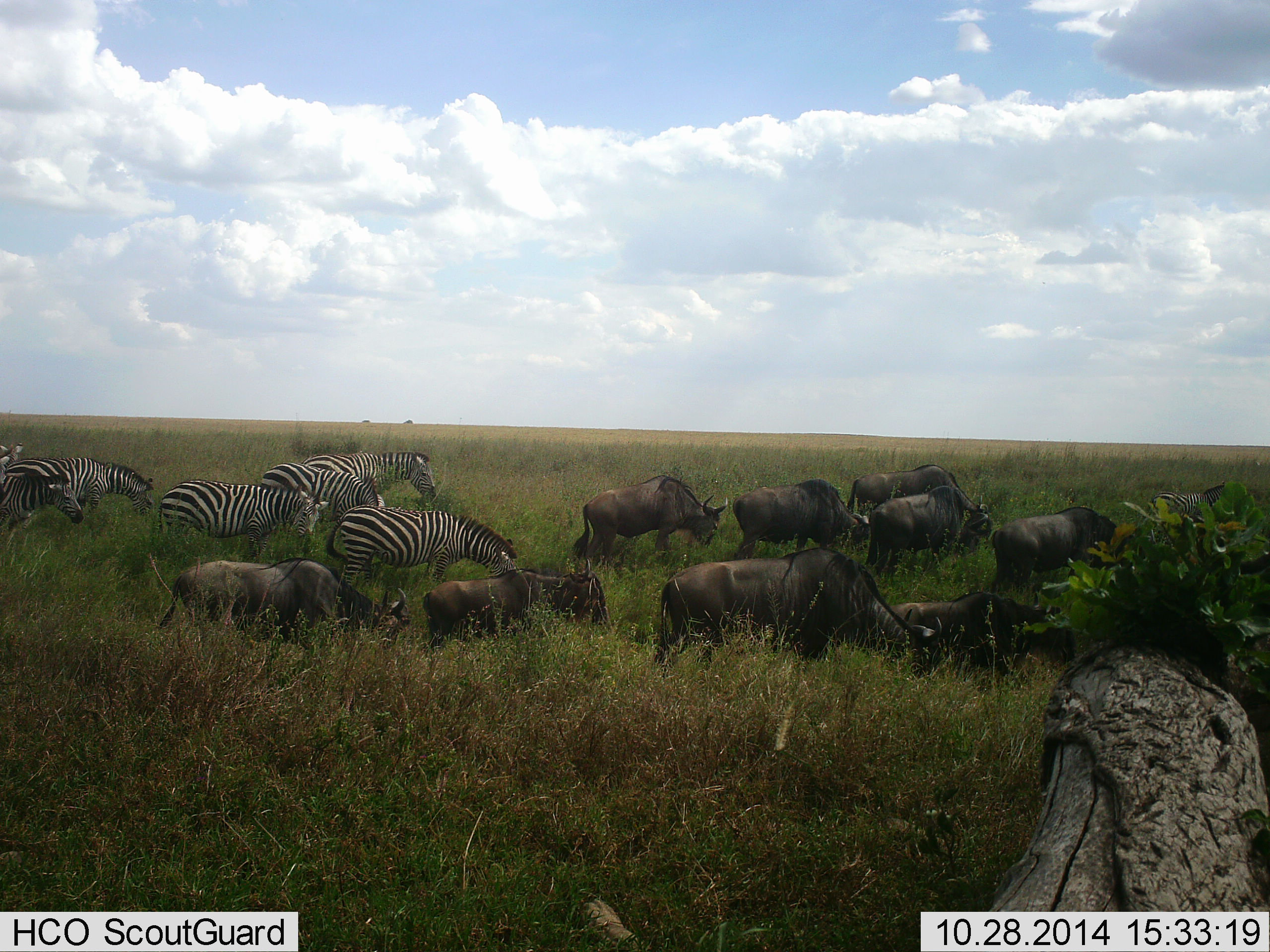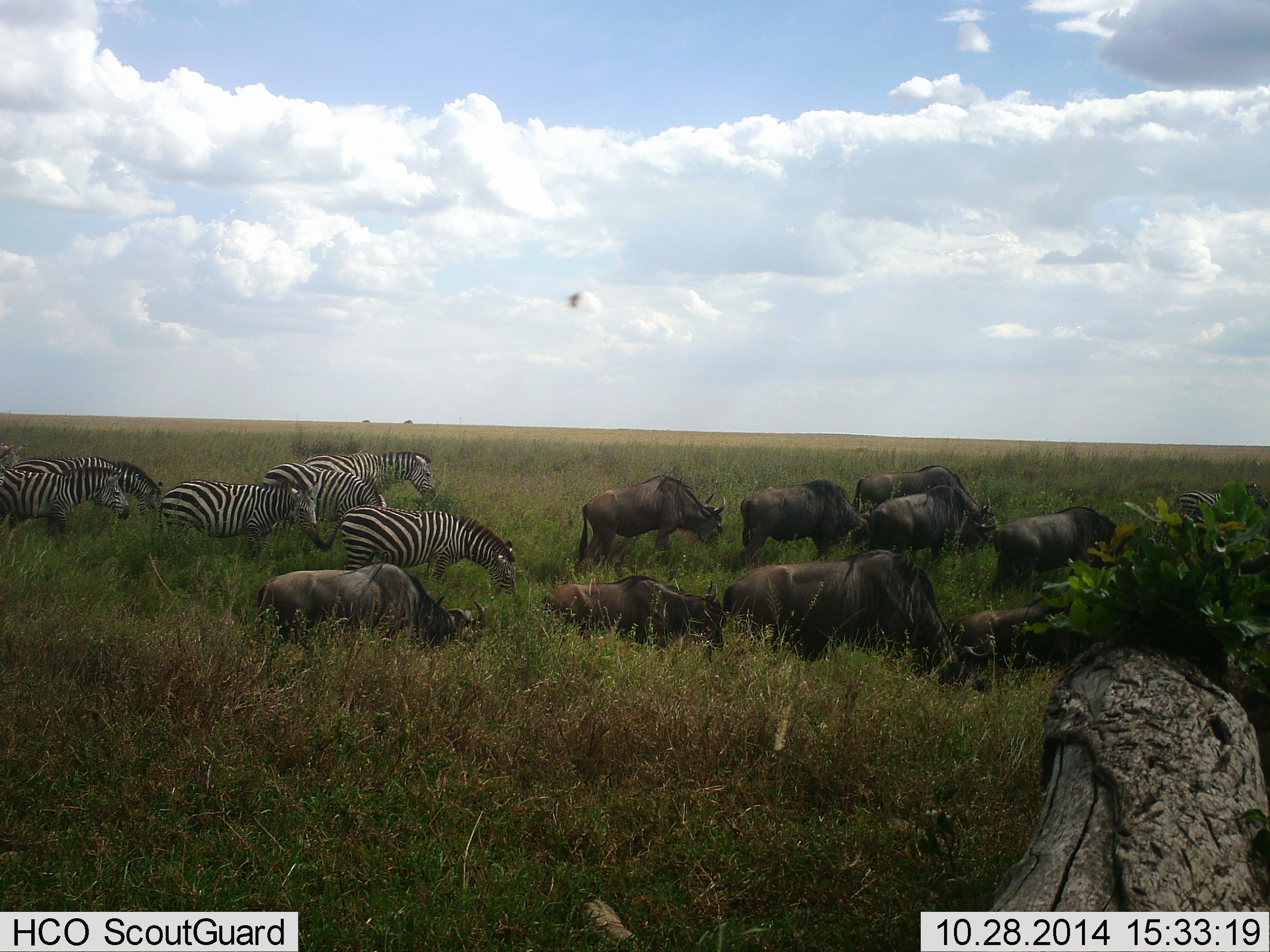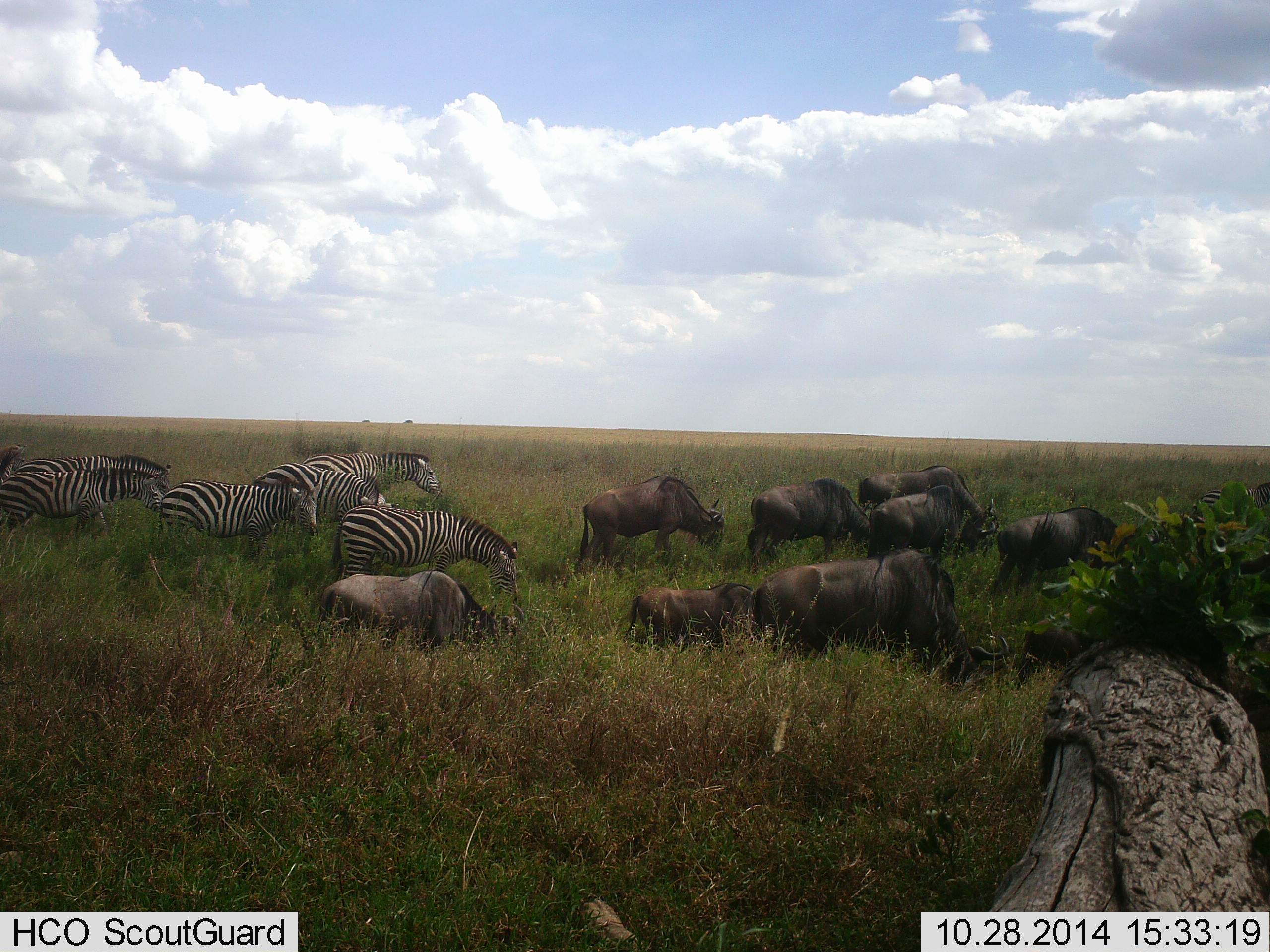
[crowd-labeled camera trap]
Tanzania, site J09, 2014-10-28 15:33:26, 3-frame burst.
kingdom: Animalia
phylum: Chordata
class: Mammalia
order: Artiodactyla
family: Bovidae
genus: Connochaetes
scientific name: Connochaetes taurinus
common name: blue wildebeest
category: wildebeest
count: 9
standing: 23%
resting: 0%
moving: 62%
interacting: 0%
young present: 0%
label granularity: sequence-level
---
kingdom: Animalia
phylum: Chordata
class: Mammalia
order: Perissodactyla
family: Equidae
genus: Equus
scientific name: Equus quagga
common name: plains zebra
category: zebra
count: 6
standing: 29%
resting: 0%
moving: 71%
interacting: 0%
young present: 0%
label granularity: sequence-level